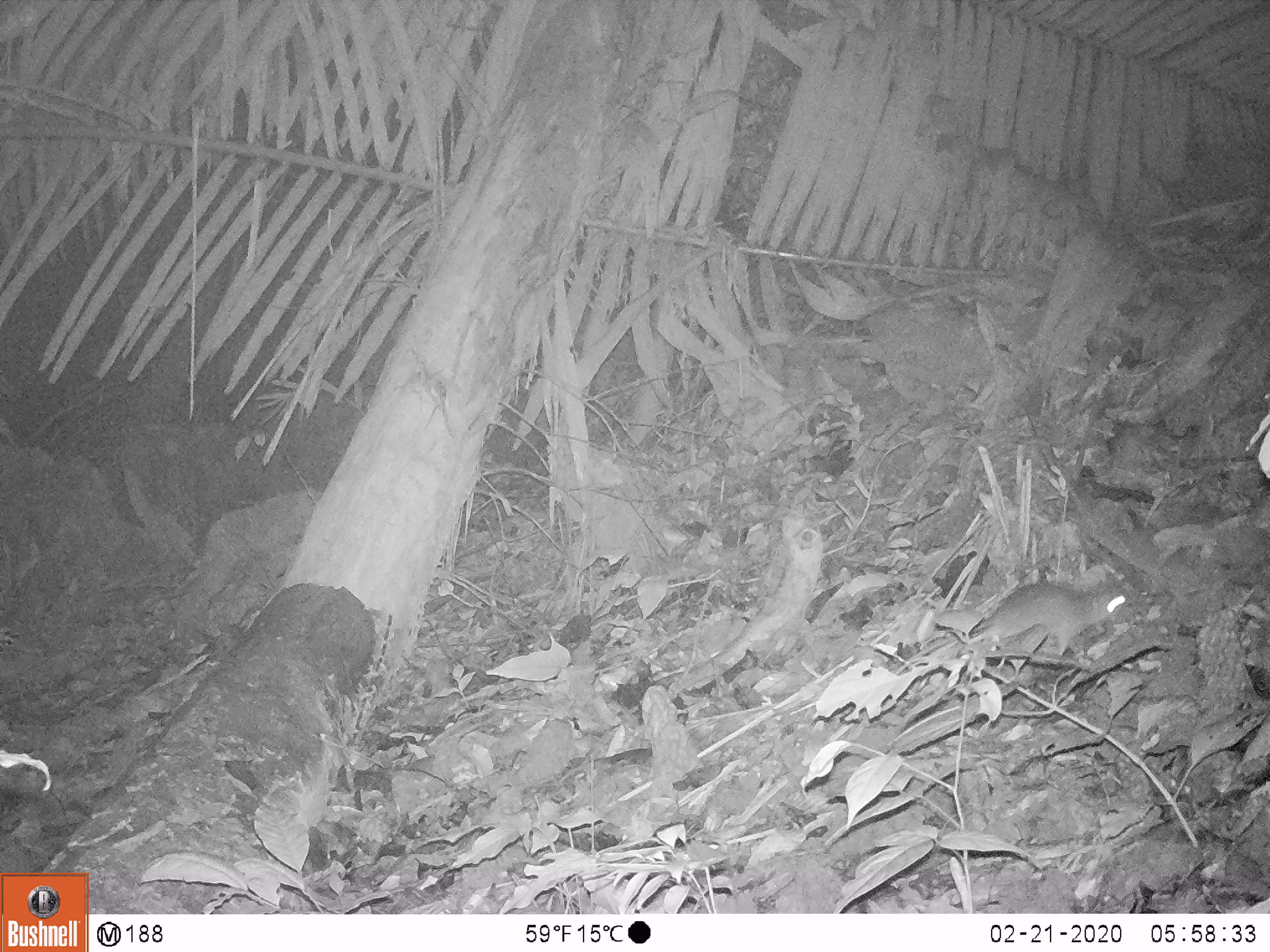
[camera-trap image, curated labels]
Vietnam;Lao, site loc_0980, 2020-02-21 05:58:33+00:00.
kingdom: Animalia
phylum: Chordata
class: Mammalia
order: Rodentia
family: Muridae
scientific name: Muridae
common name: old-world mice and rats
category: unidentified murid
Unidentified murid (old-world mice and rats) (Muridae). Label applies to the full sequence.